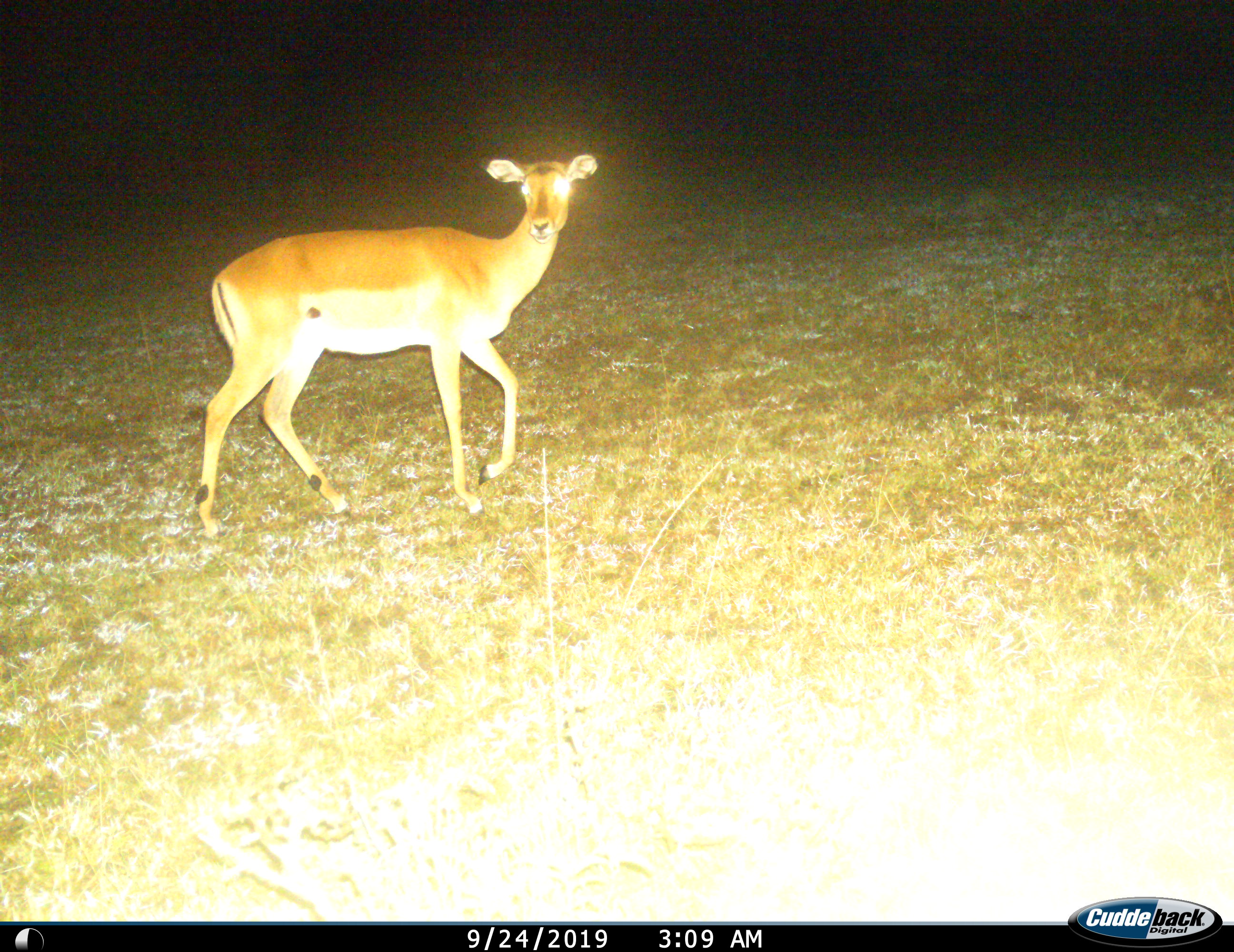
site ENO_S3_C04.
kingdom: Animalia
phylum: Chordata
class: Mammalia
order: Artiodactyla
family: Bovidae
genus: Aepyceros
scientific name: Aepyceros melampus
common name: impala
Impala (Aepyceros melampus), count 1. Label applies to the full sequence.